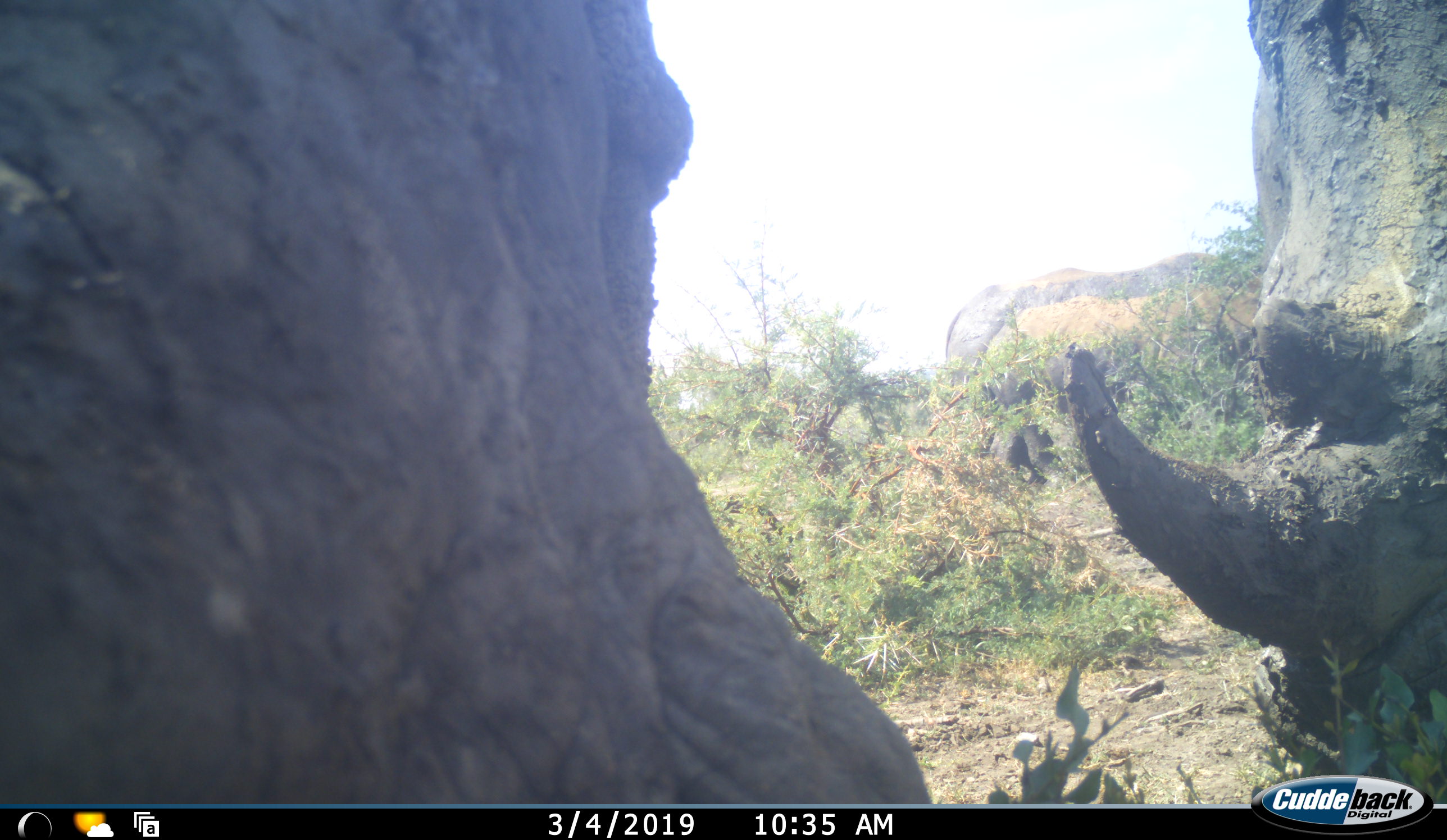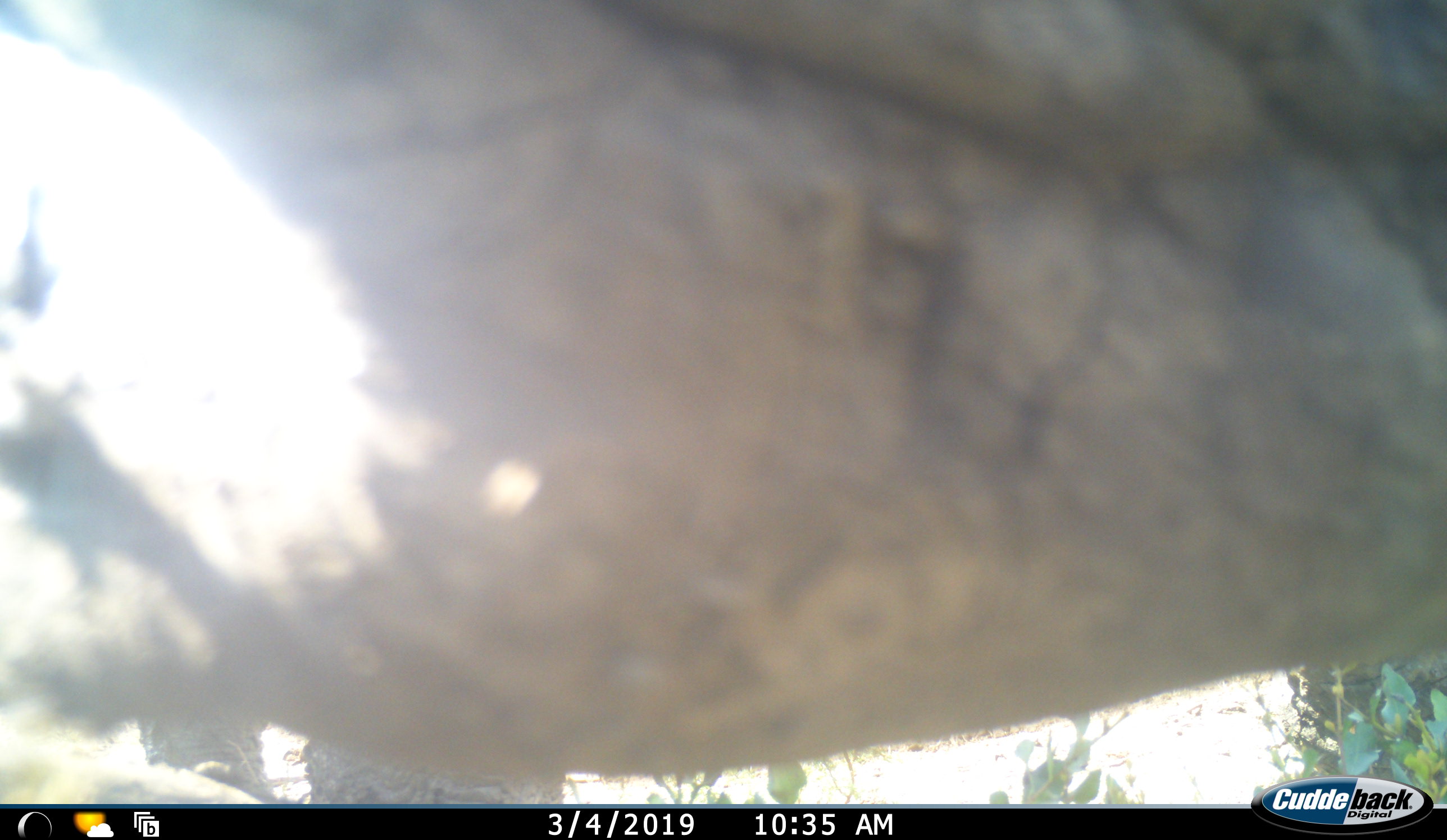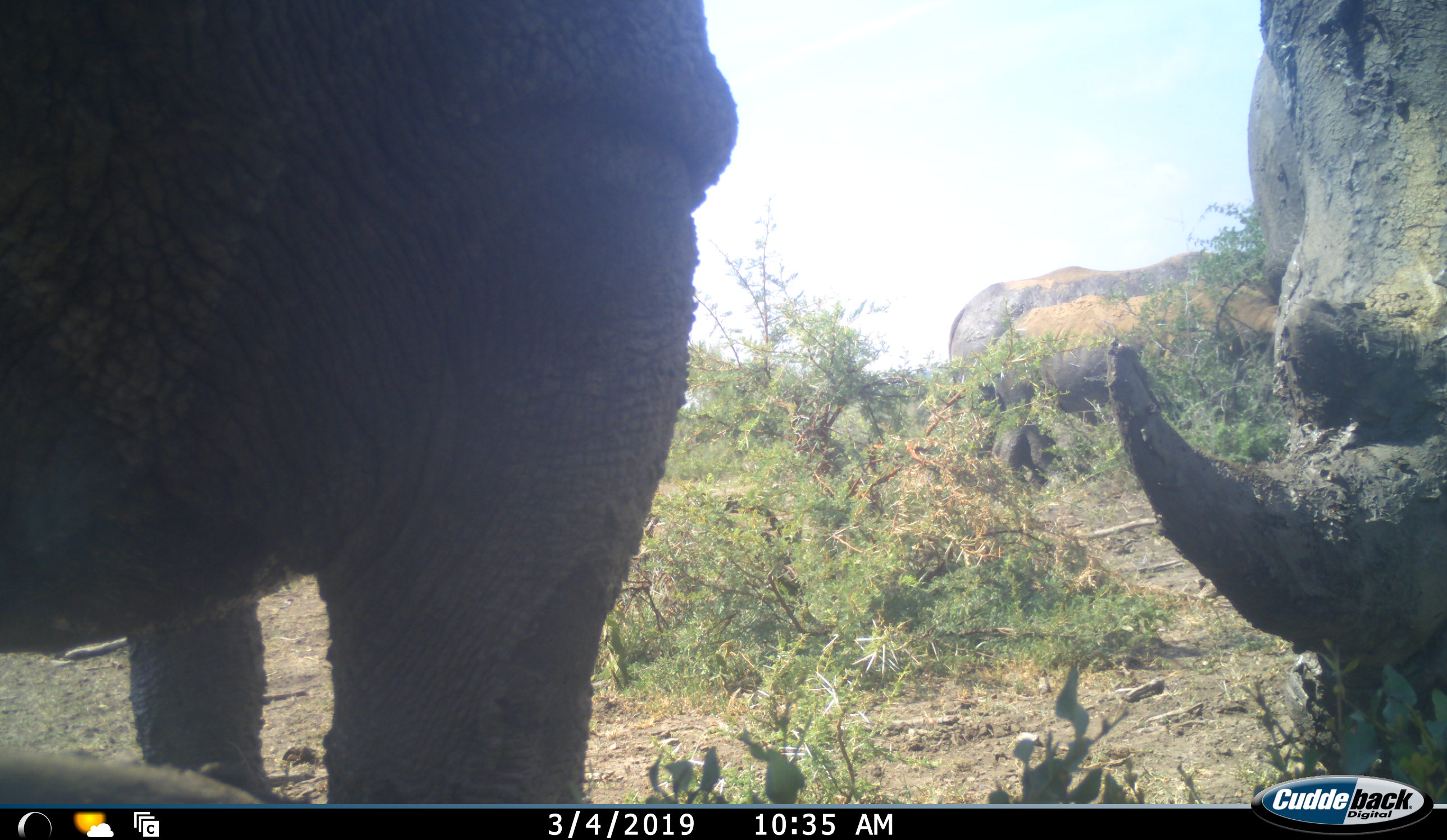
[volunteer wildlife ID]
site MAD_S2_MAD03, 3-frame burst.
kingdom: Animalia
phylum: Chordata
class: Mammalia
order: Perissodactyla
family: Rhinocerotidae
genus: Diceros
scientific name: Diceros bicornis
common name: black rhinoceros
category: rhinocerosblack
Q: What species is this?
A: Rhinocerosblack (black rhinoceros) (Diceros bicornis).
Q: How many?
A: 4.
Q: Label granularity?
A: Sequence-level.